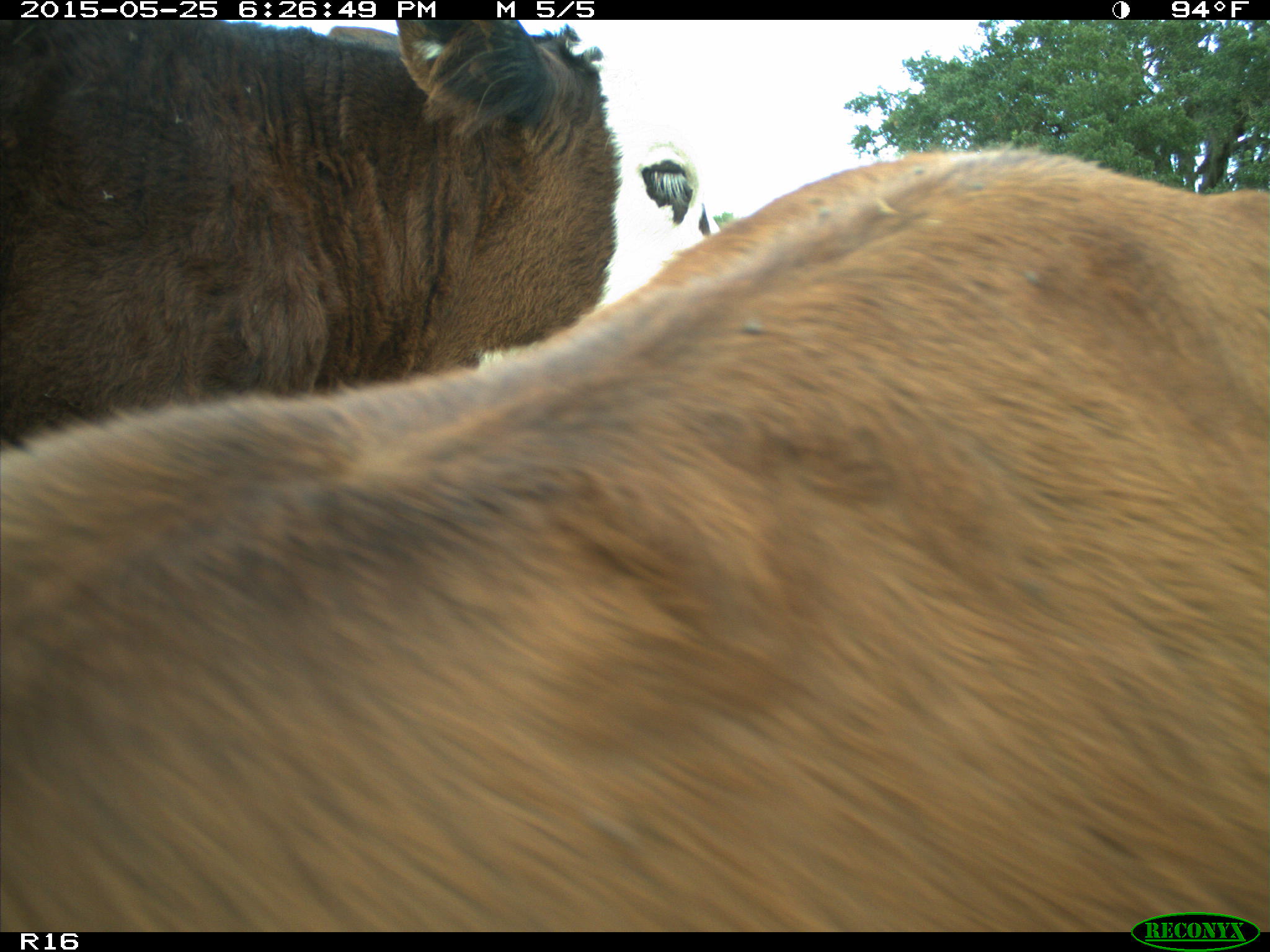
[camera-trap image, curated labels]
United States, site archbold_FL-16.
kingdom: Animalia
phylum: Chordata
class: Mammalia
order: Artiodactyla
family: Bovidae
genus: Bos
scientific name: Bos taurus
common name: domestic cow